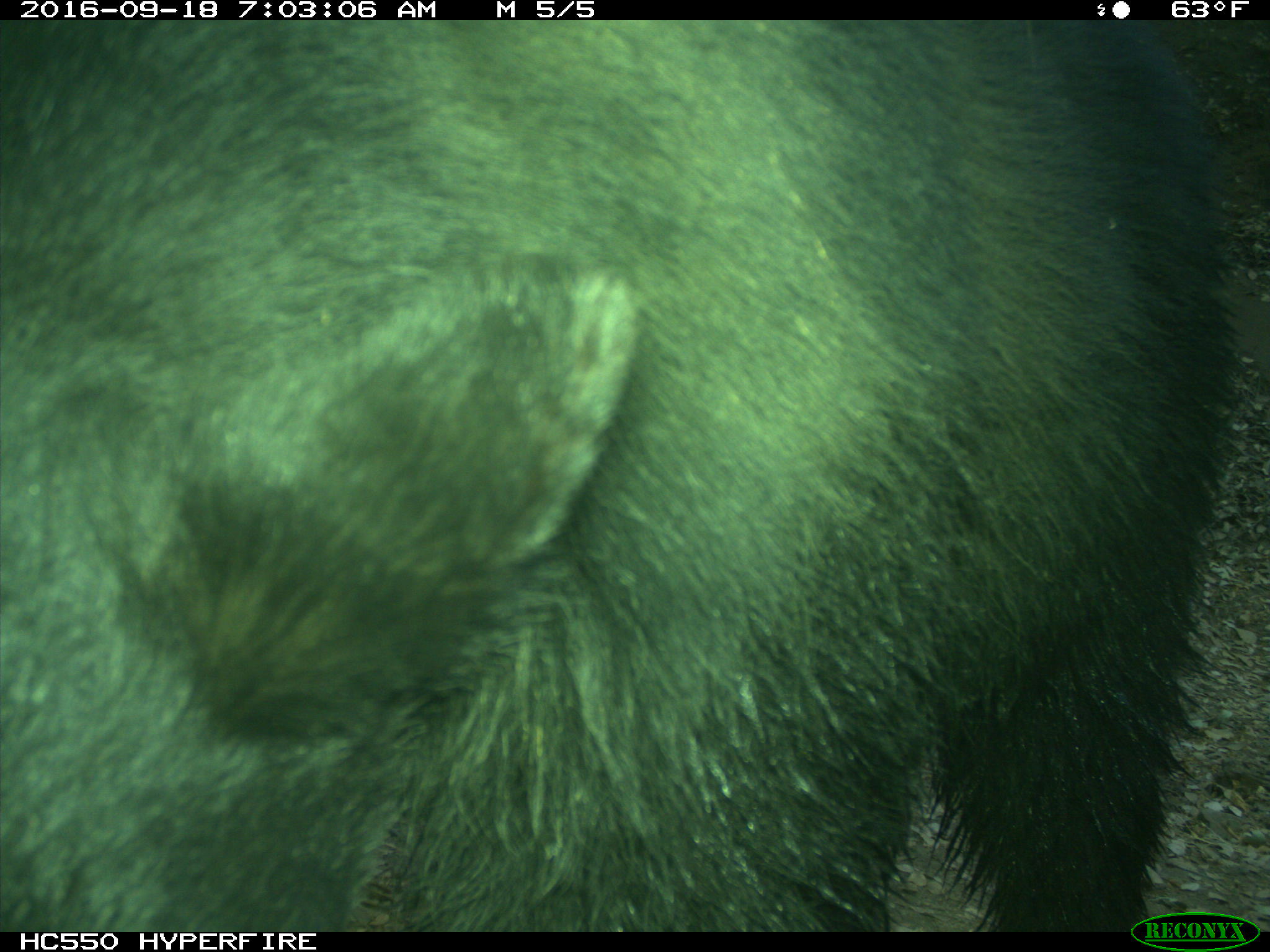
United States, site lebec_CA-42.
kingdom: Animalia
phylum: Chordata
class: Mammalia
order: Carnivora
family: Ursidae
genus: Ursus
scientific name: Ursus americanus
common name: american black bear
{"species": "Ursus americanus (american black bear)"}